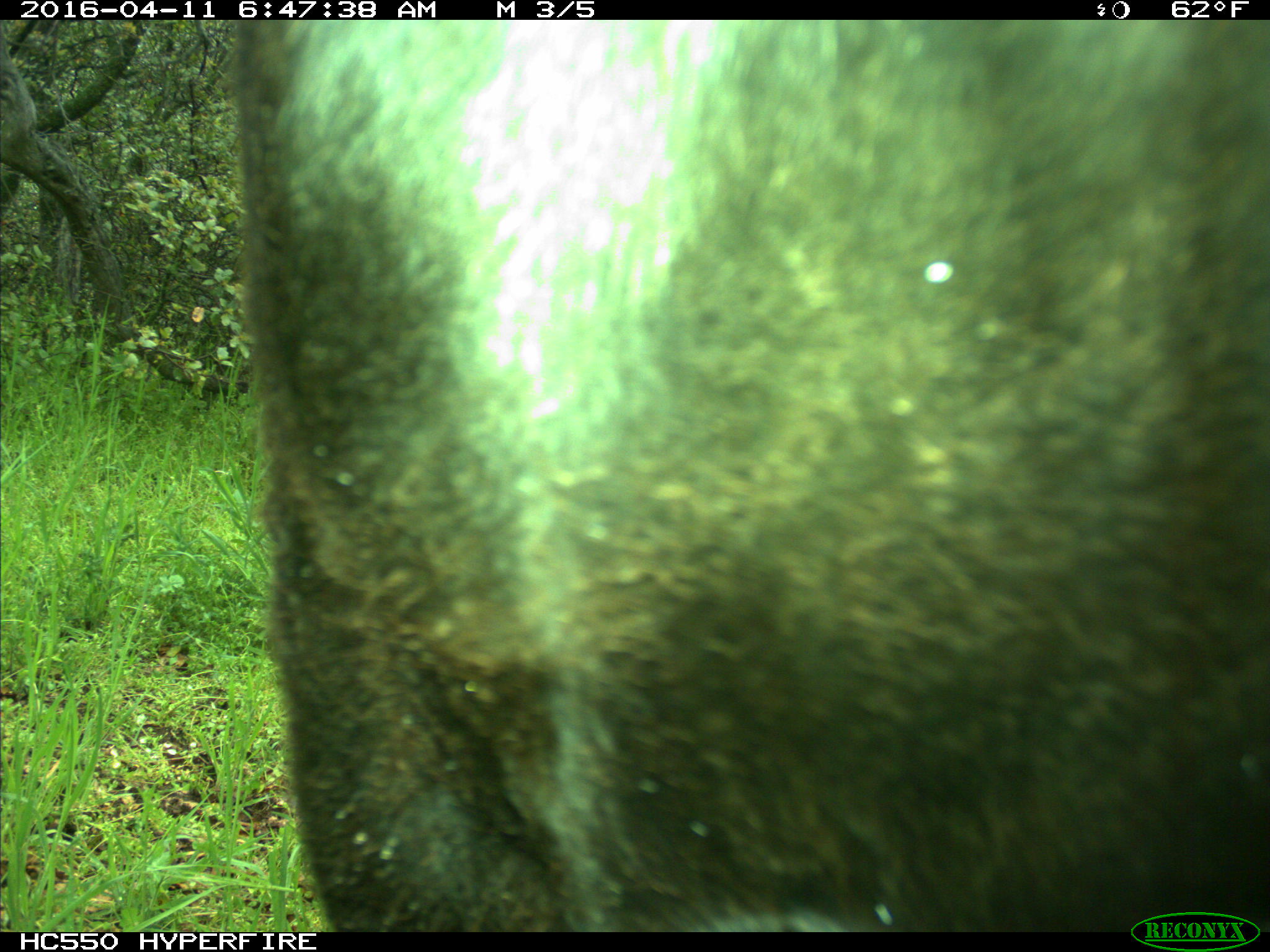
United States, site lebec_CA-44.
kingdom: Animalia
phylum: Chordata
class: Mammalia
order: Artiodactyla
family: Bovidae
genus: Bos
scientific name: Bos taurus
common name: domestic cow